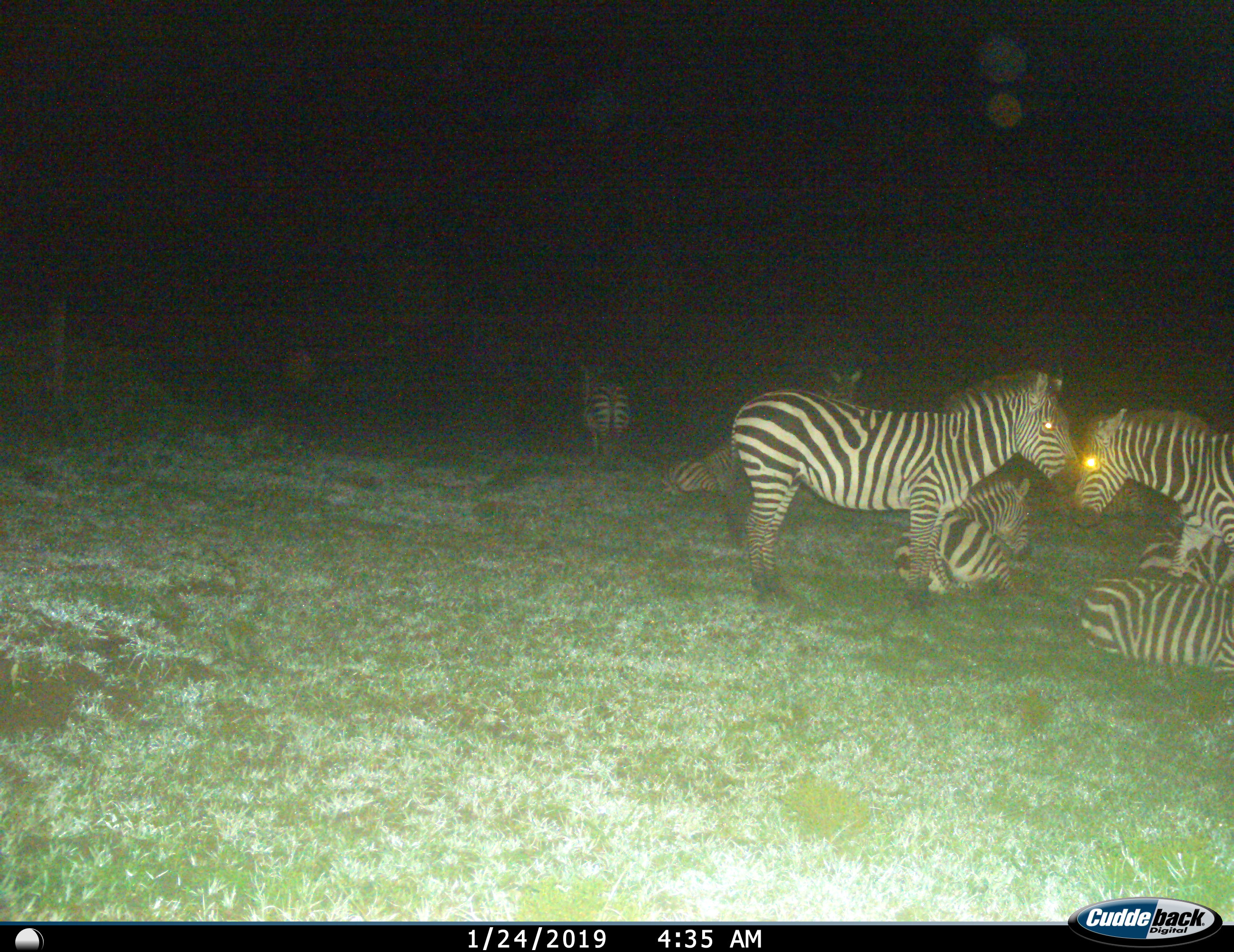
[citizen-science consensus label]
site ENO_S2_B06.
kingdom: Animalia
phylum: Chordata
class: Mammalia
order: Perissodactyla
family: Equidae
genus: Equus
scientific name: Equus quagga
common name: plains zebra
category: zebraplains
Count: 8.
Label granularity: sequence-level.